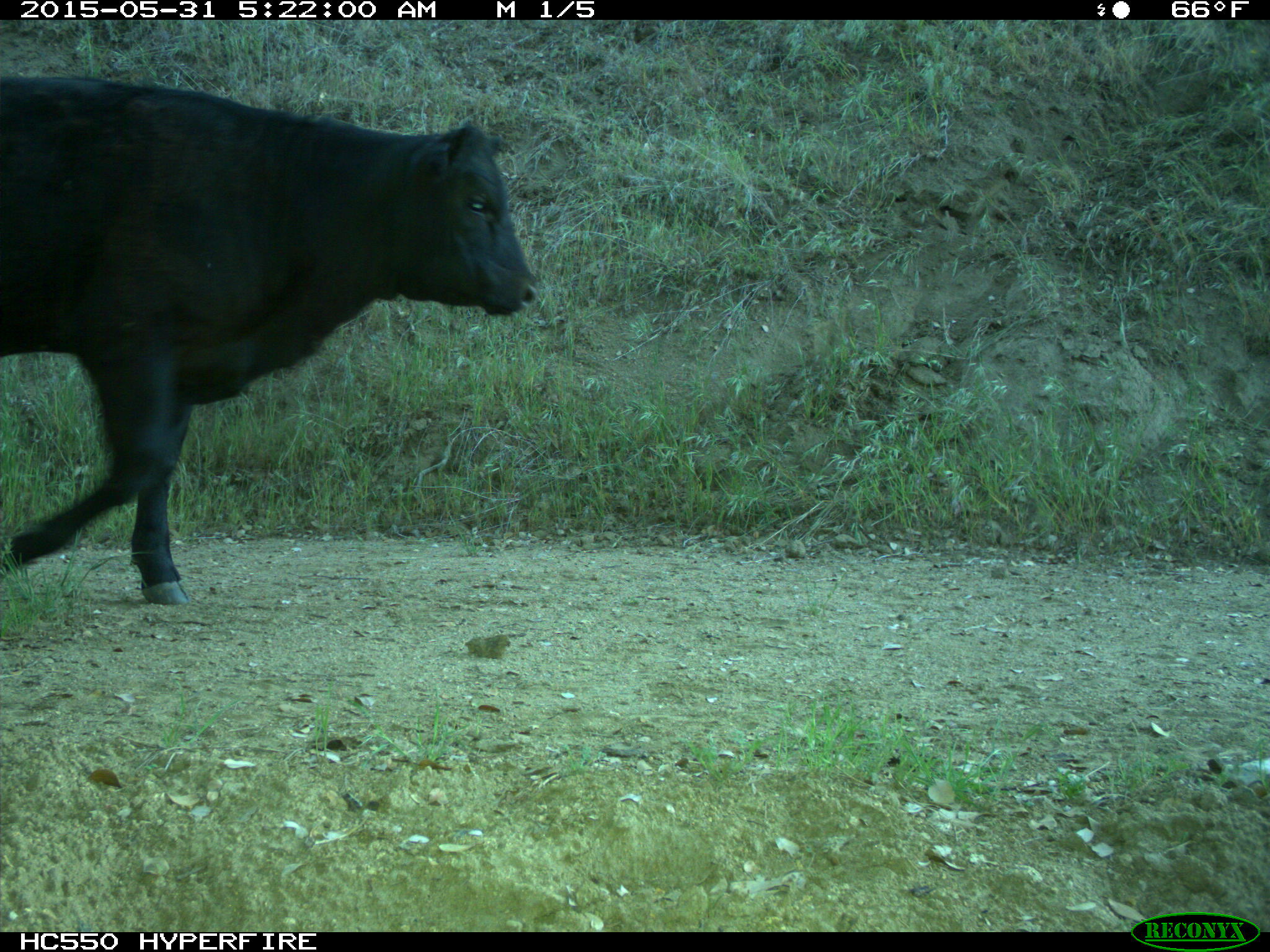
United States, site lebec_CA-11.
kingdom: Animalia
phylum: Chordata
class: Mammalia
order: Artiodactyla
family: Bovidae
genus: Bos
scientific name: Bos taurus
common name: domestic cow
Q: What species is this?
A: Bos taurus (domestic cow).